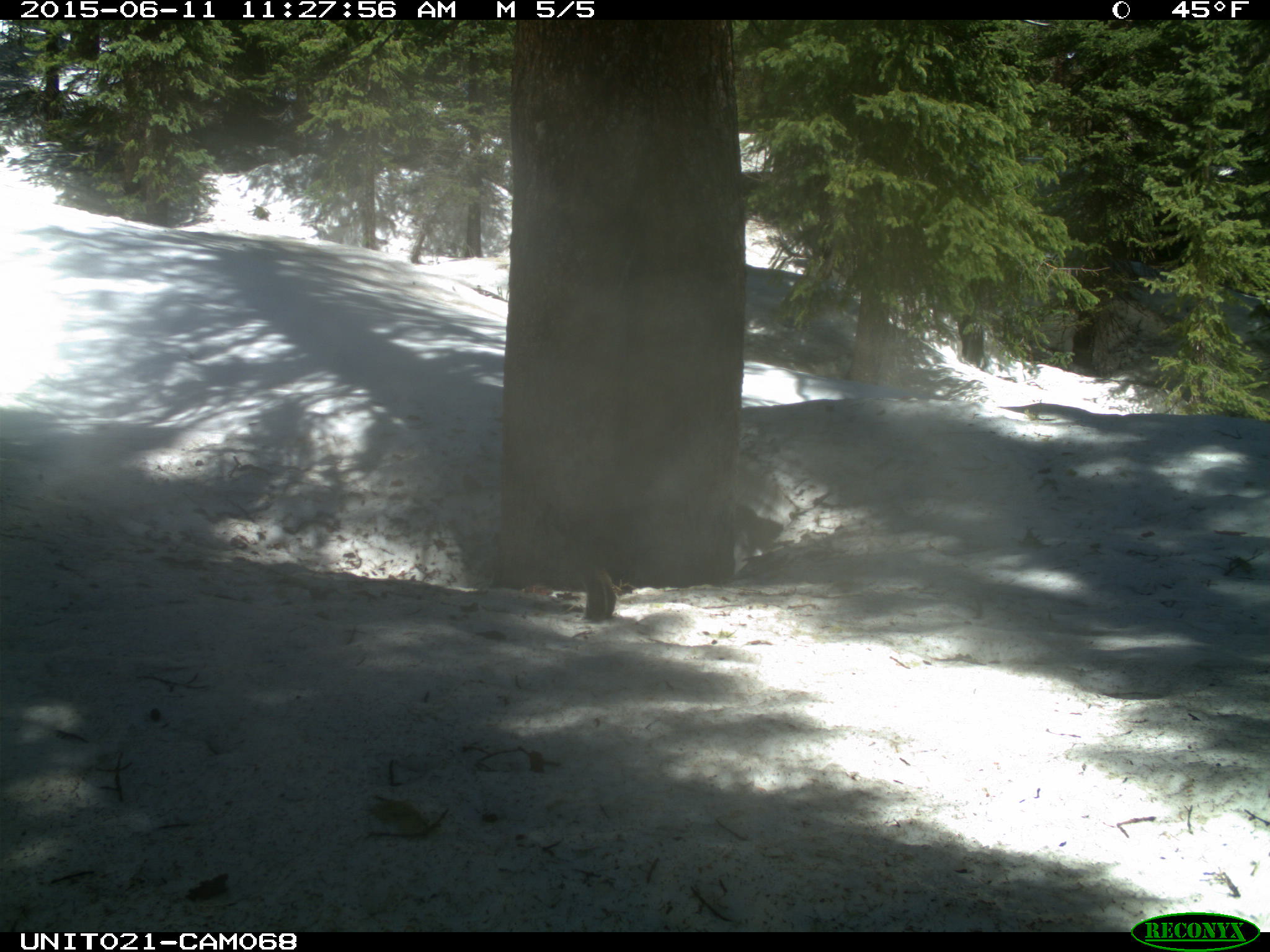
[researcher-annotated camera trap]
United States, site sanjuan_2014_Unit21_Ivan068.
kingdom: Animalia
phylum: Chordata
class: Mammalia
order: Rodentia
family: Sciuridae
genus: Tamiasciurus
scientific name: Tamiasciurus hudsonicus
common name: american red squirrel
Tamiasciurus hudsonicus (american red squirrel).